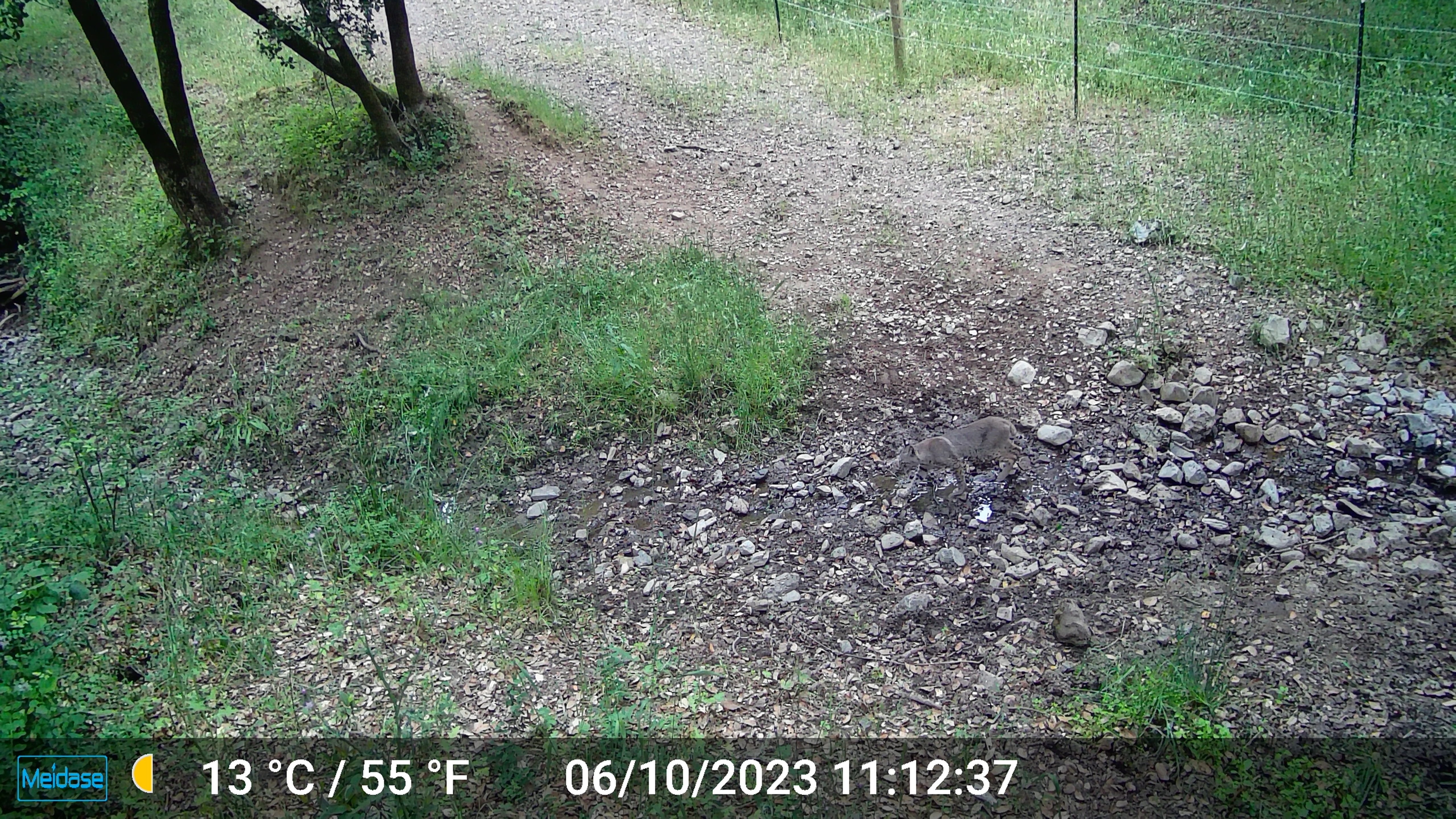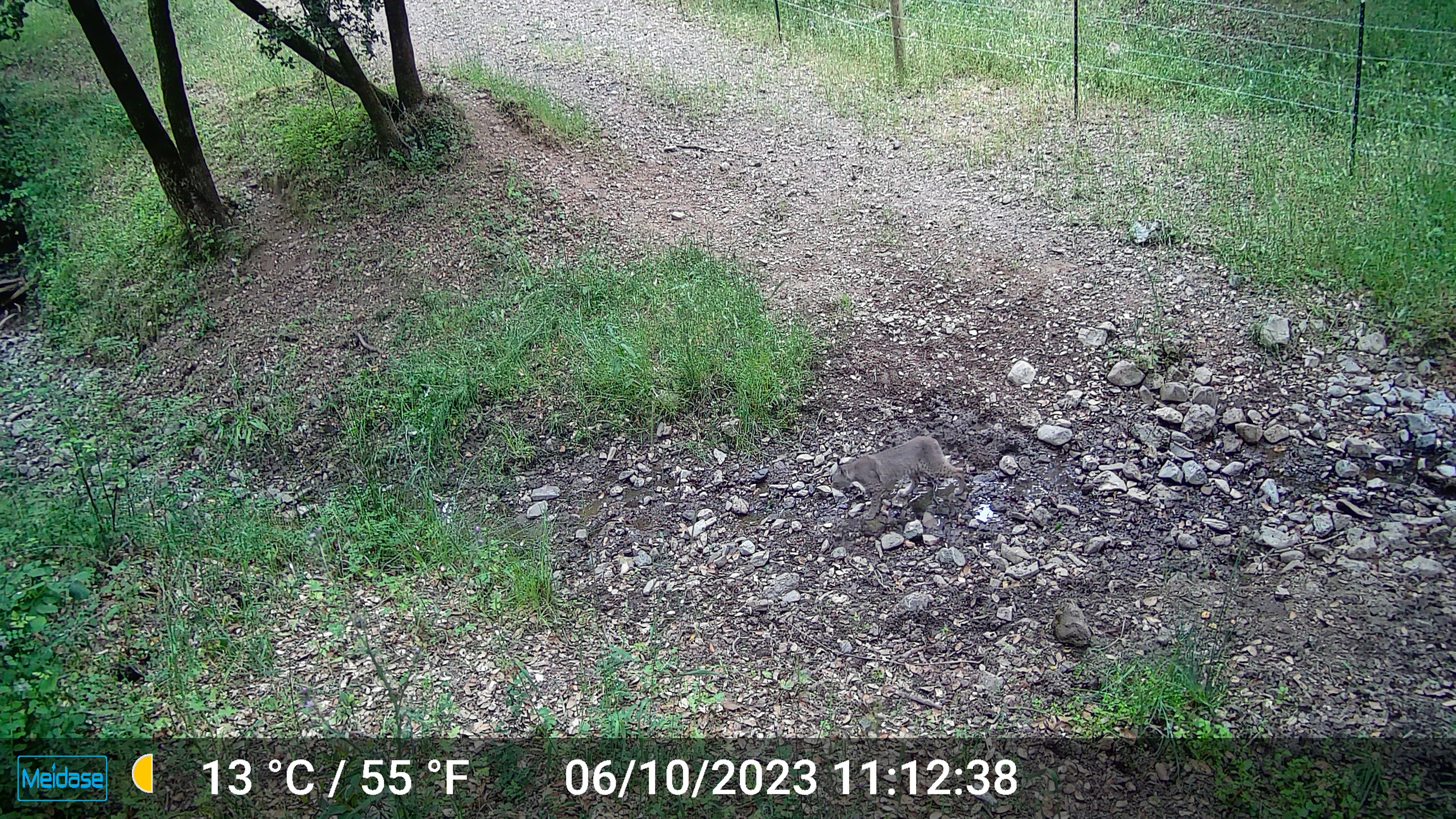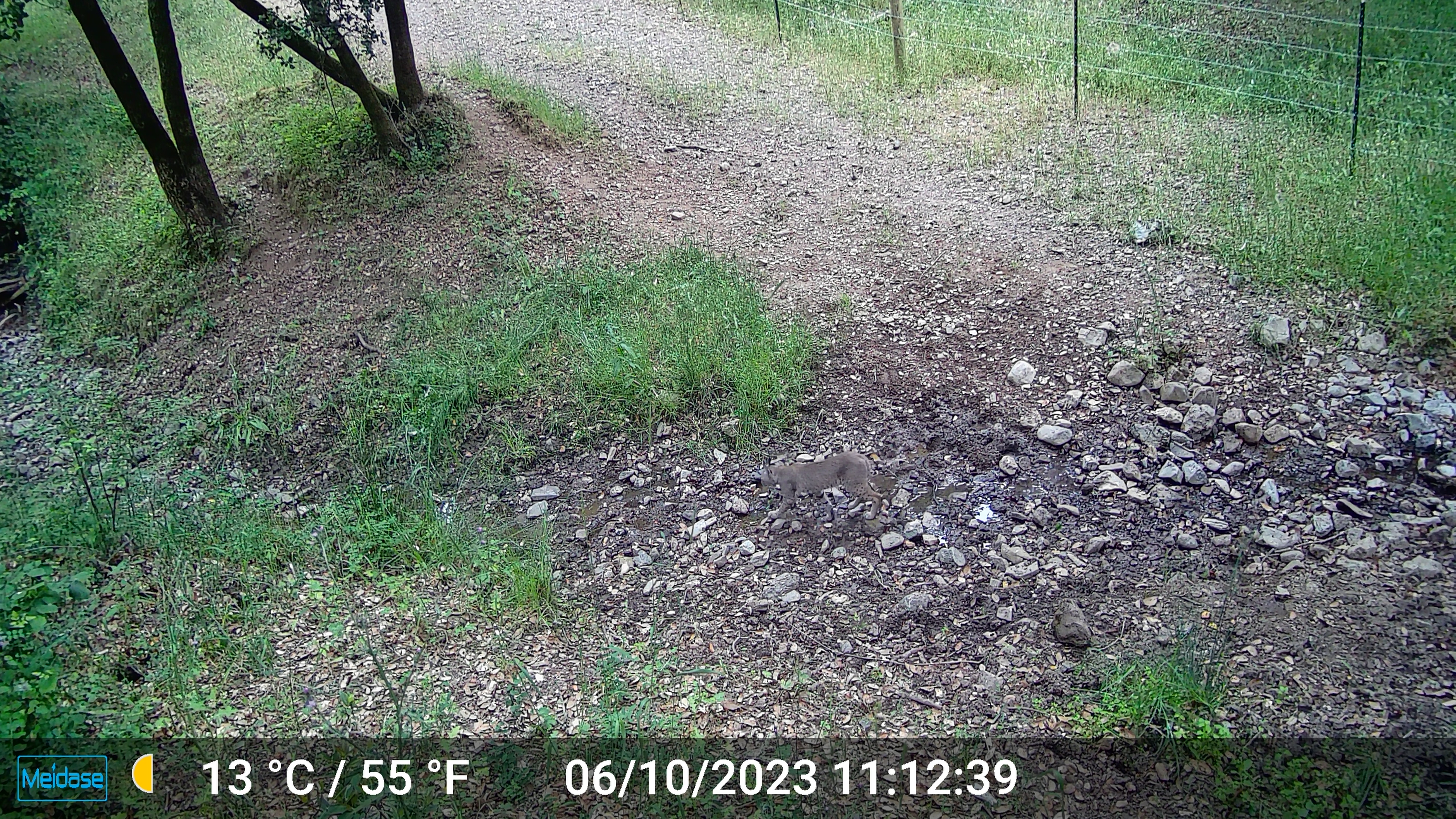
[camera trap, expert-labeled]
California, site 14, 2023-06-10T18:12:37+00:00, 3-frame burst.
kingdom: Animalia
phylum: Chordata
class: Mammalia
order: Carnivora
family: Felidae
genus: Lynx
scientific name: Lynx rufus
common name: bobcat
Bobcat (Lynx rufus).